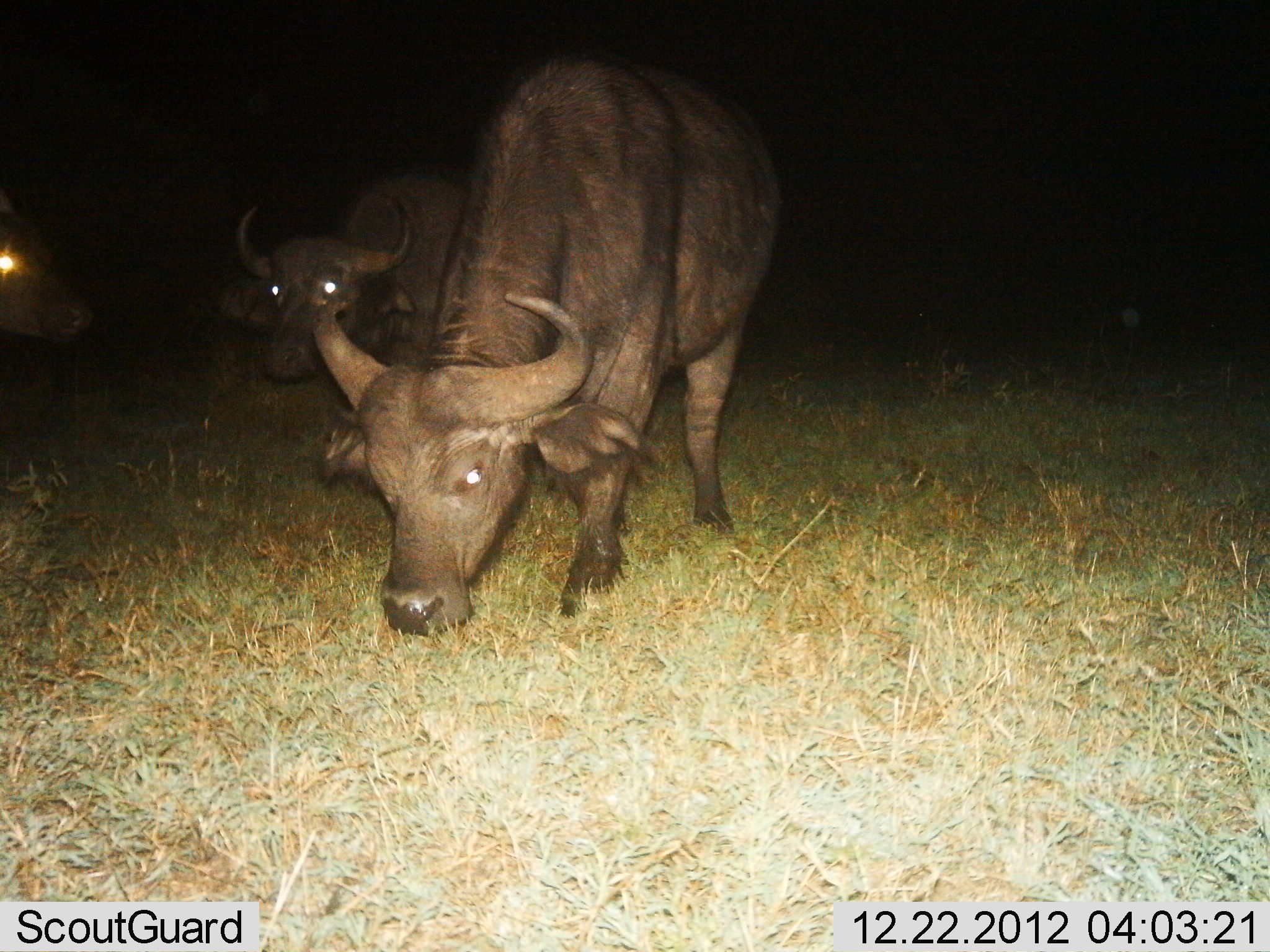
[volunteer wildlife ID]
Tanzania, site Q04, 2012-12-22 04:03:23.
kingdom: Animalia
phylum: Chordata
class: Mammalia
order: Artiodactyla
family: Bovidae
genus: Syncerus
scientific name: Syncerus caffer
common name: cape buffalo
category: buffalo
Buffalo (cape buffalo) (Syncerus caffer), count 3. Behavior (volunteer vote fractions): standing 52%, resting 0%, moving 26%, interacting 0%. Young present (vote fraction): 0%. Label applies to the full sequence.